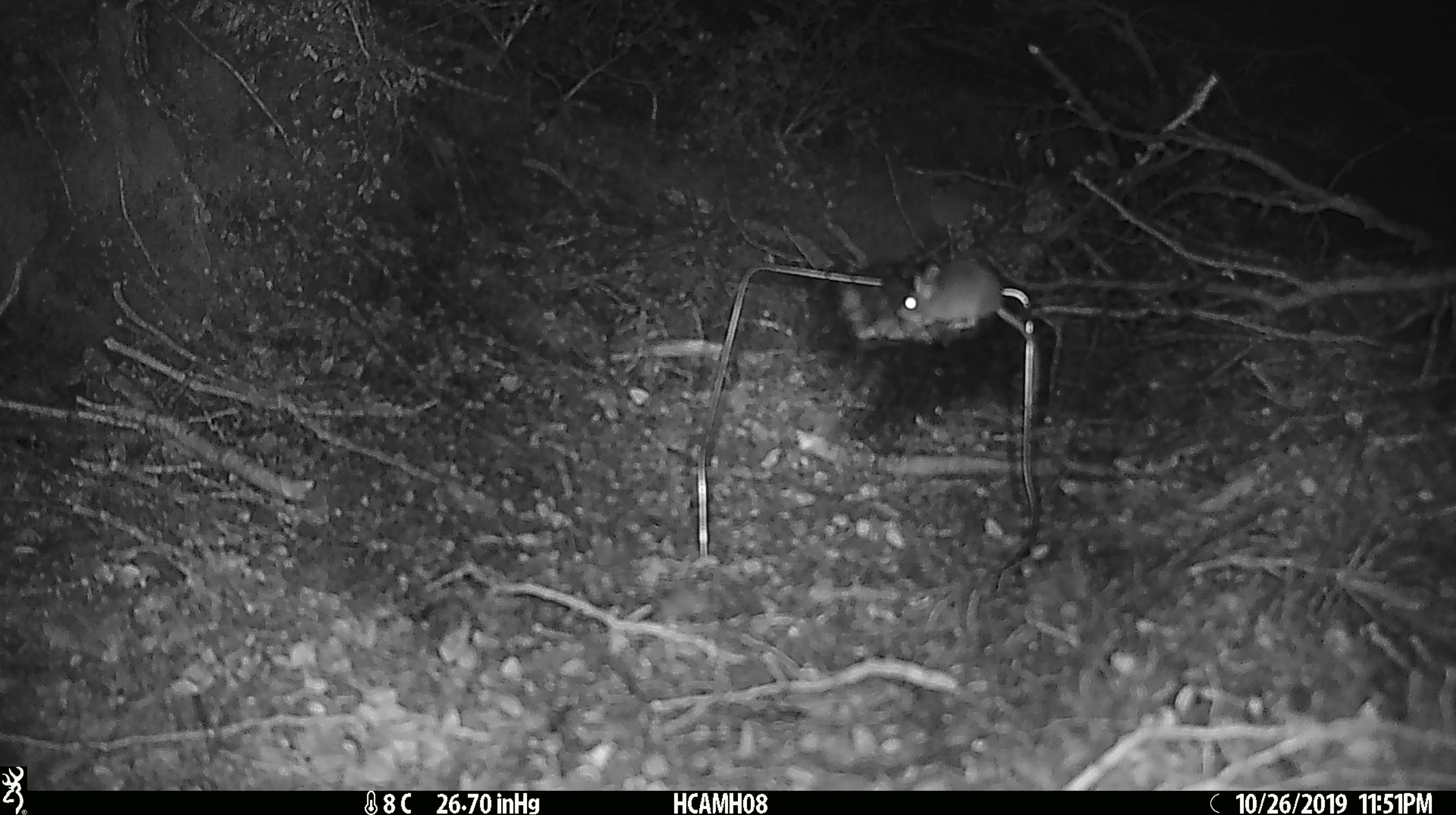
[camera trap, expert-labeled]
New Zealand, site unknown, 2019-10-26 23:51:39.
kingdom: Animalia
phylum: Chordata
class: Mammalia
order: Rodentia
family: Muridae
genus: Mus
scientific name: Mus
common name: mouse